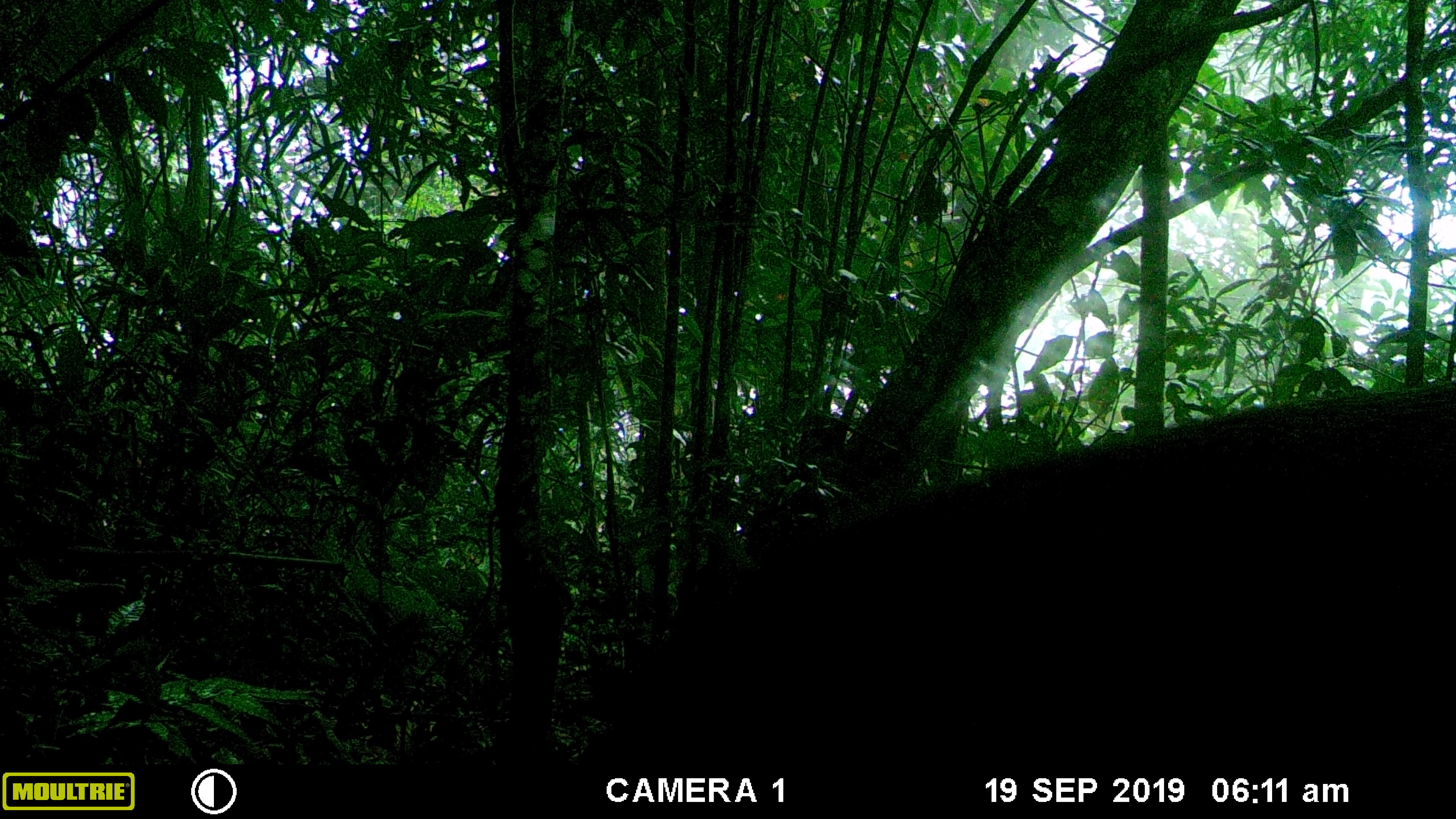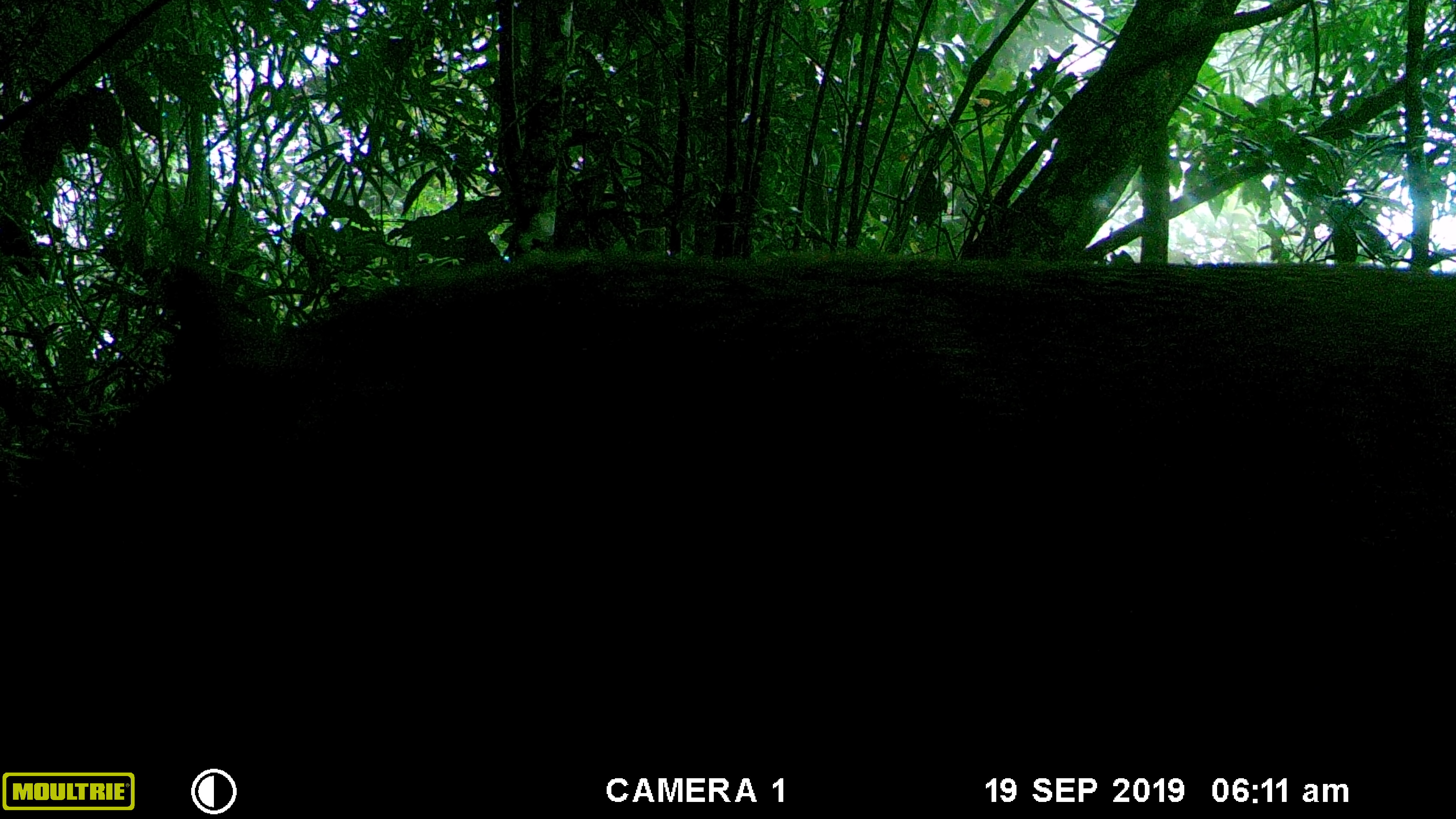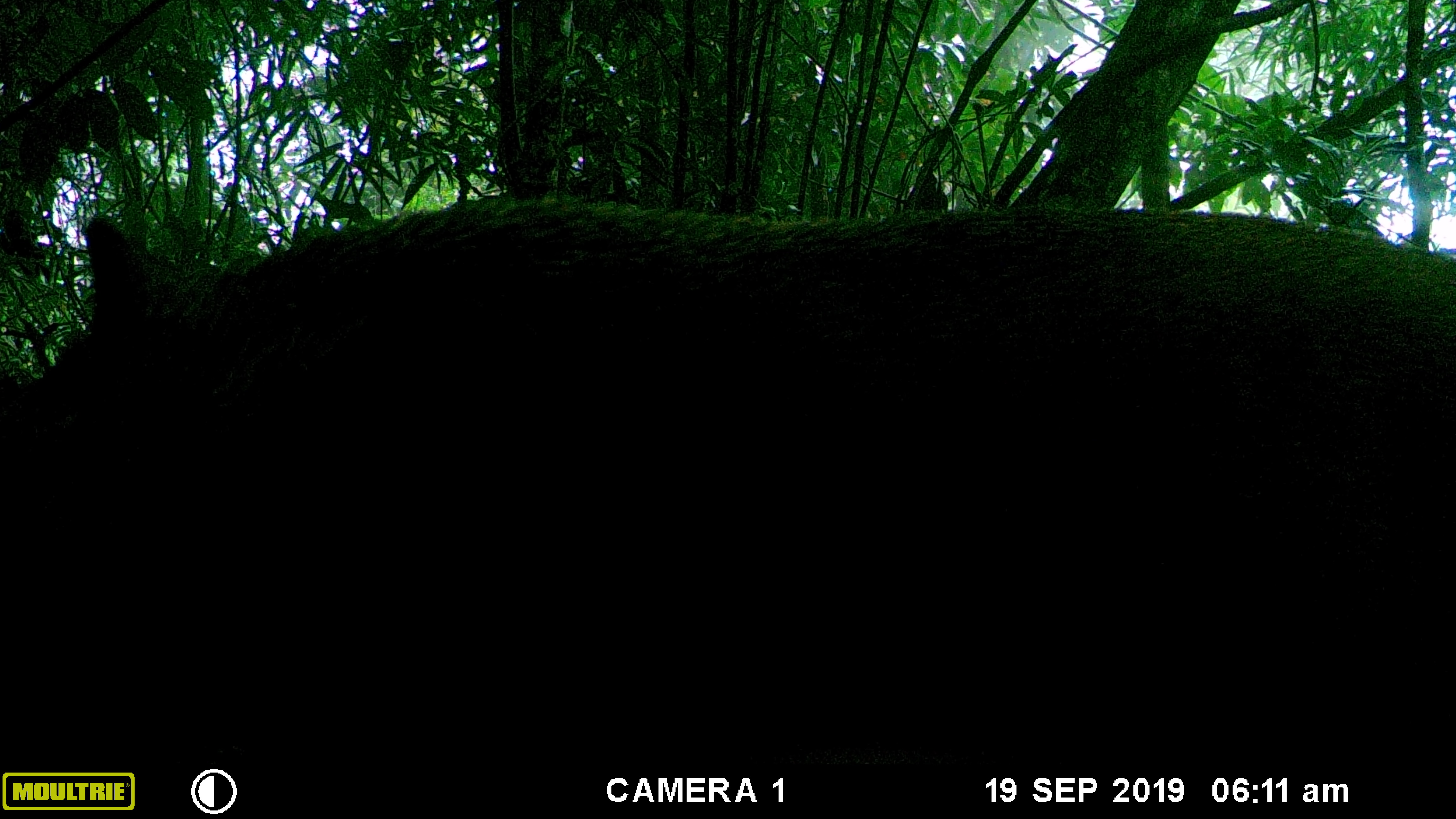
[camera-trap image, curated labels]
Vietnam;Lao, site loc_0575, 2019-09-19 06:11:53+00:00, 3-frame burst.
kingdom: Animalia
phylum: Chordata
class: Mammalia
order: Artiodactyla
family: Suidae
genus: Sus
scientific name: Sus scrofa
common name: eurasian wild pig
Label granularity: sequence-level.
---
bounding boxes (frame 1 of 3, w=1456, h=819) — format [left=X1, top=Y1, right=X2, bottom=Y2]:
eurasian wild pig: [left=585, top=376, right=1456, bottom=764]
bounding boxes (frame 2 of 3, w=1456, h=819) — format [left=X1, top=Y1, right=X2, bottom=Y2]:
eurasian wild pig: [left=0, top=251, right=1456, bottom=750]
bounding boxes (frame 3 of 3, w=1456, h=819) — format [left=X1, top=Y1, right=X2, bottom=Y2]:
eurasian wild pig: [left=0, top=196, right=1456, bottom=750]